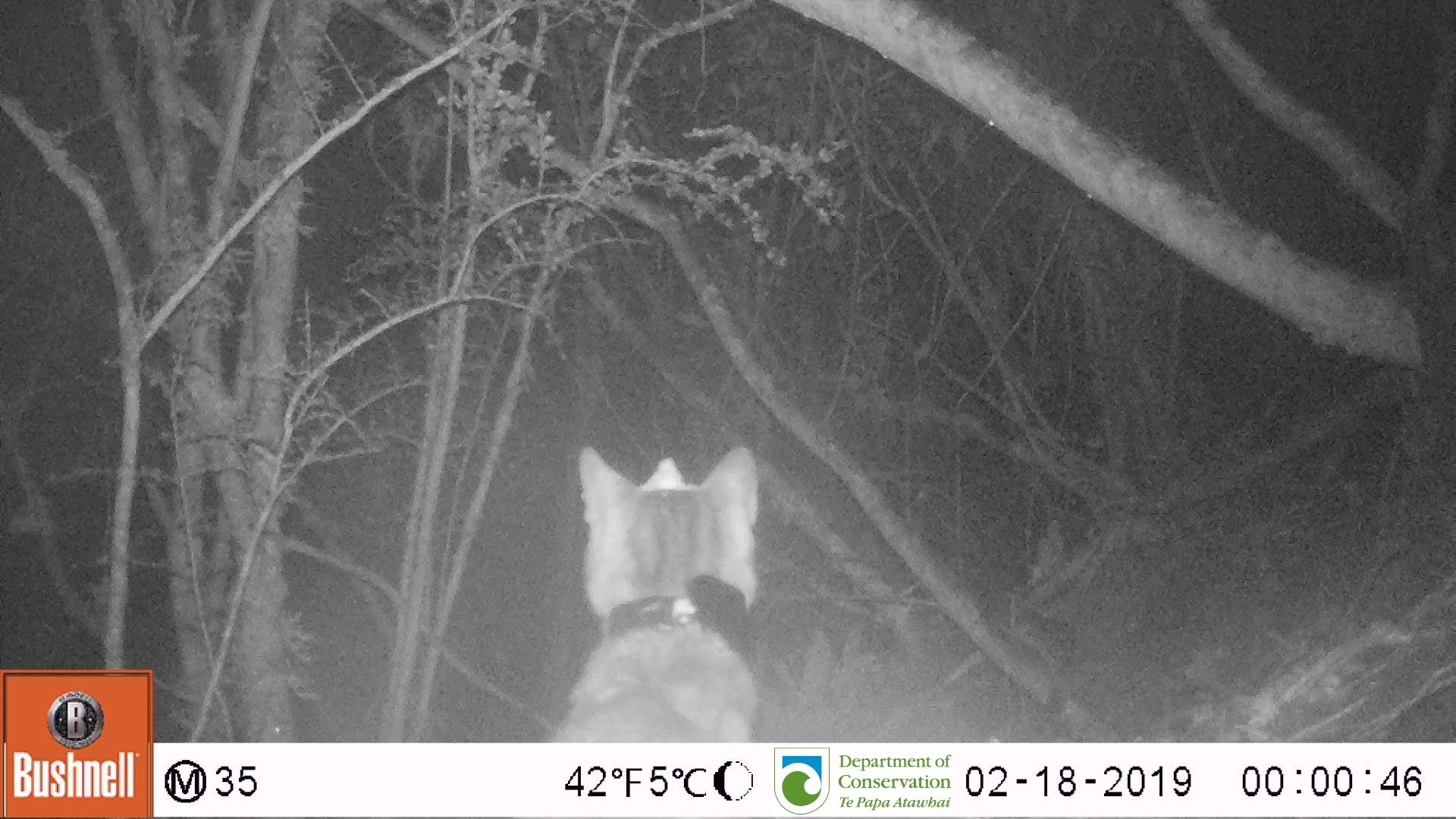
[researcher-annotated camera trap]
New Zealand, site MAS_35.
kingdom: Animalia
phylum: Chordata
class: Mammalia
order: Carnivora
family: Felidae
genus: Felis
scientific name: Felis catus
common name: domestic cat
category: cat